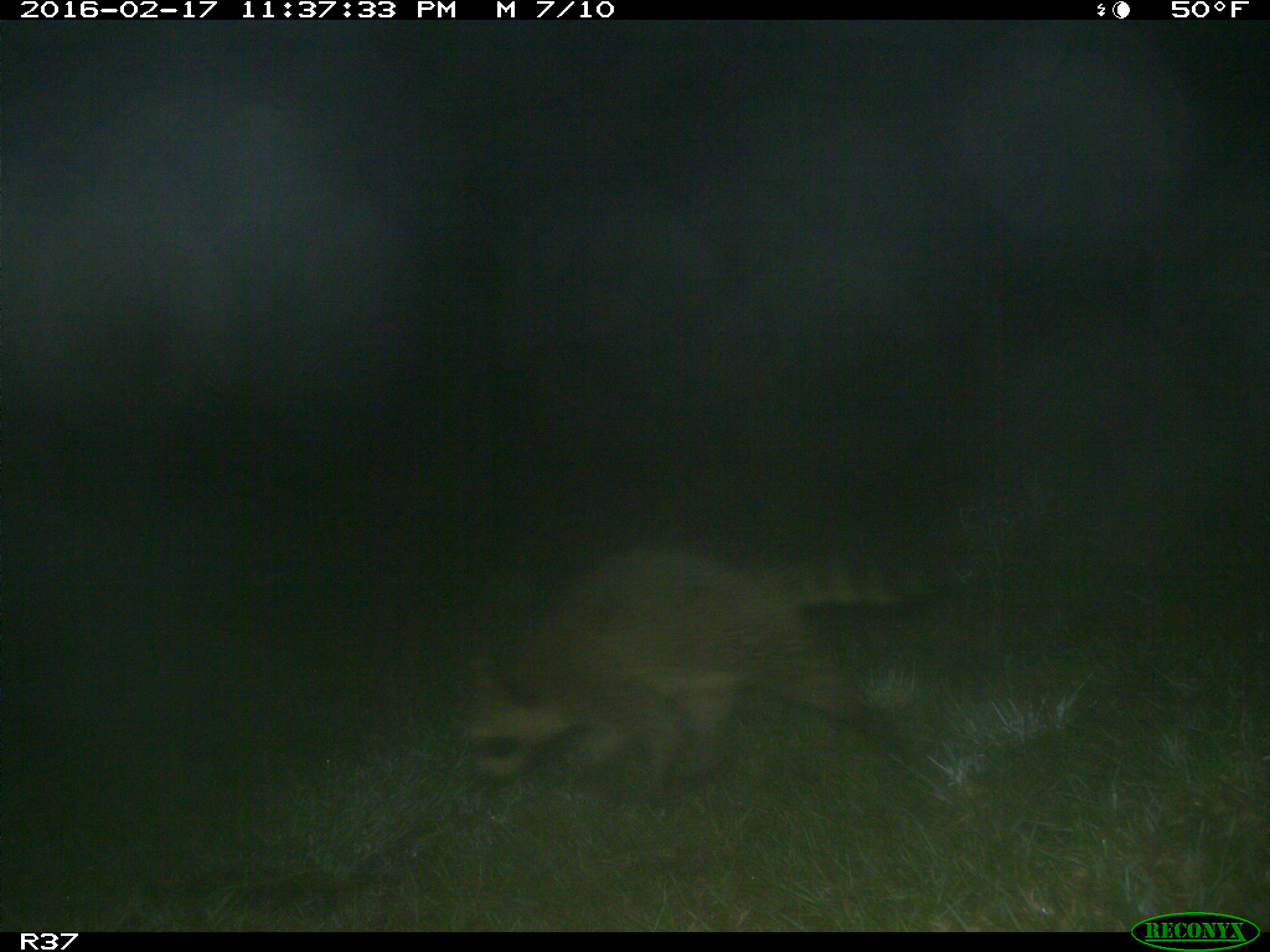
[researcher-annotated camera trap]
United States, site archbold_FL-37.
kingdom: Animalia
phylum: Chordata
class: Mammalia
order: Carnivora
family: Procyonidae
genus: Procyon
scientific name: Procyon lotor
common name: common raccoon